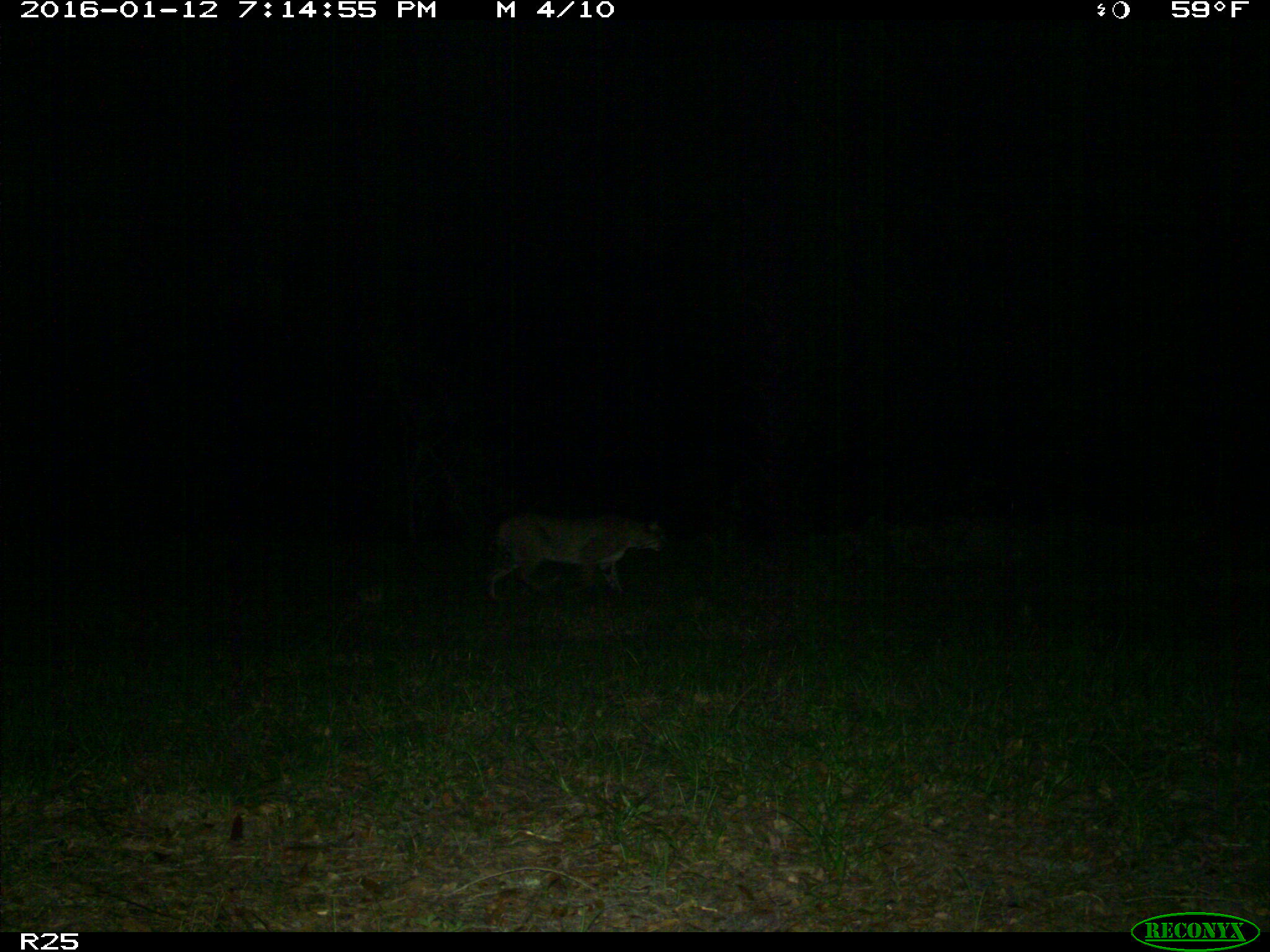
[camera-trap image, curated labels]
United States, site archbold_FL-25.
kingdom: Animalia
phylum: Chordata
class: Mammalia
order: Carnivora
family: Felidae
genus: Lynx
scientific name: Lynx rufus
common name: bobcat